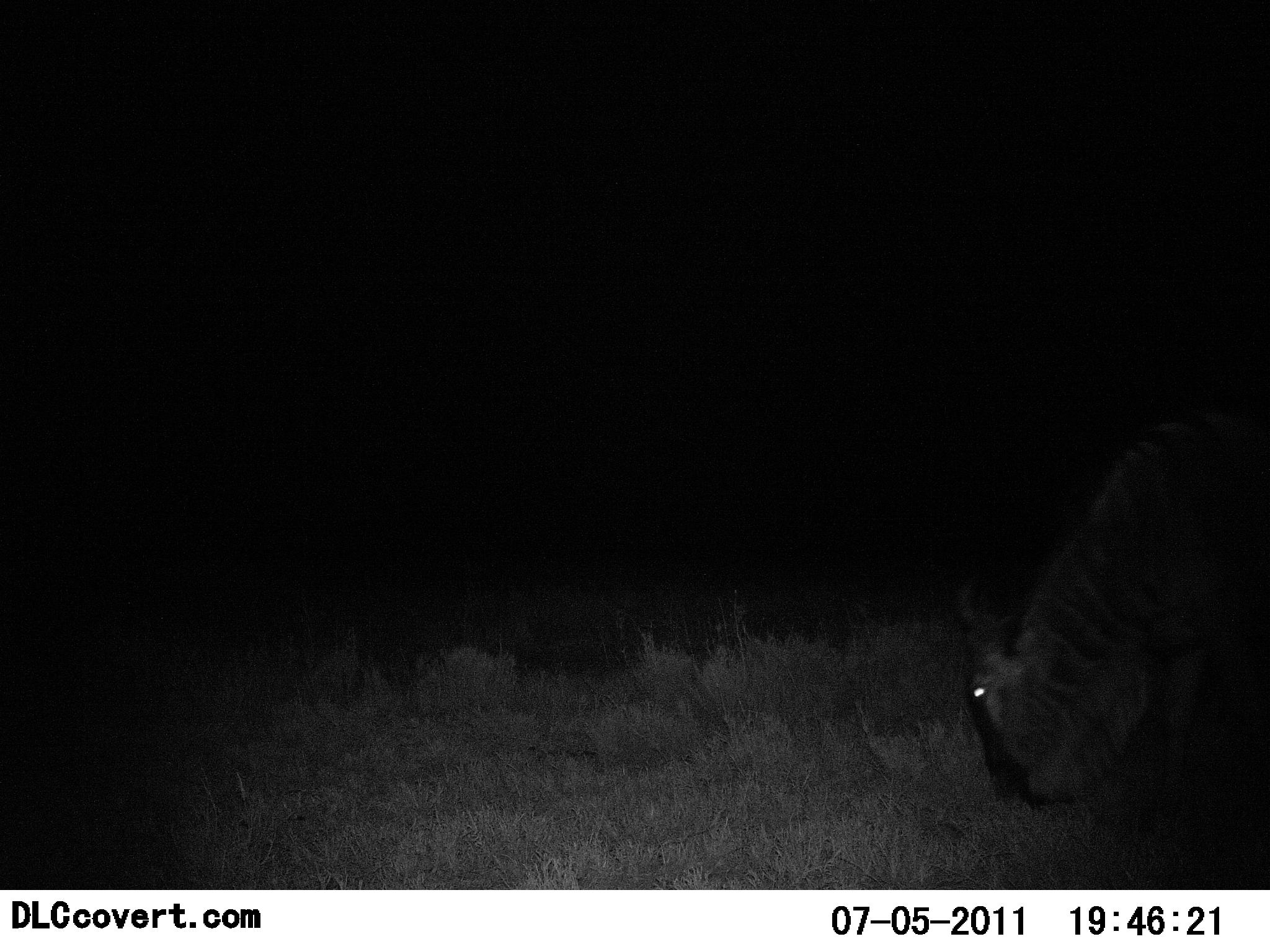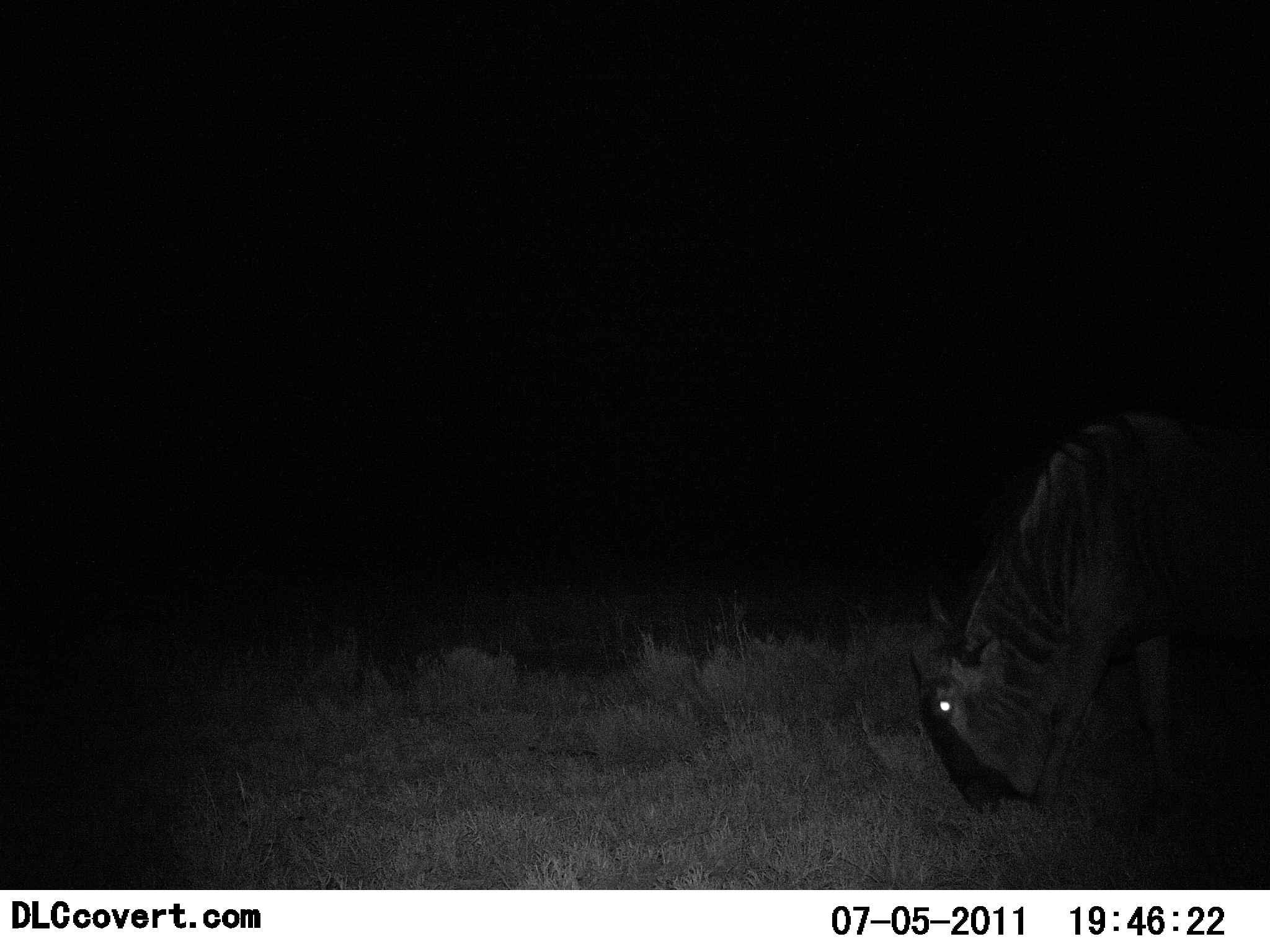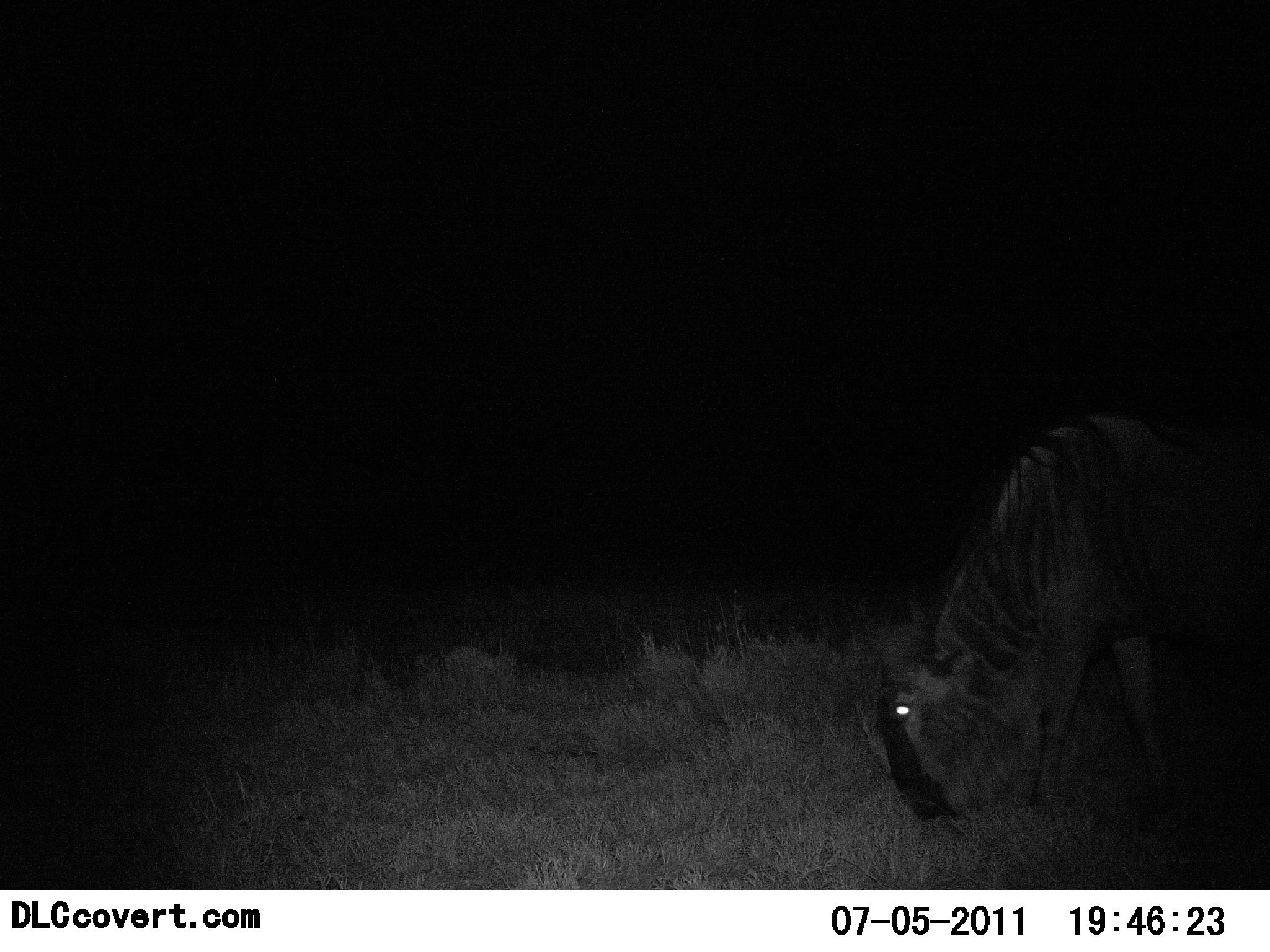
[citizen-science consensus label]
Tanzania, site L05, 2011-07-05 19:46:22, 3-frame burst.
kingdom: Animalia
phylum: Chordata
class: Mammalia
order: Artiodactyla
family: Bovidae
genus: Connochaetes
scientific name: Connochaetes taurinus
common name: blue wildebeest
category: wildebeest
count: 1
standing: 27%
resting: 0%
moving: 9%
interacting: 0%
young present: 0%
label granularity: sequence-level